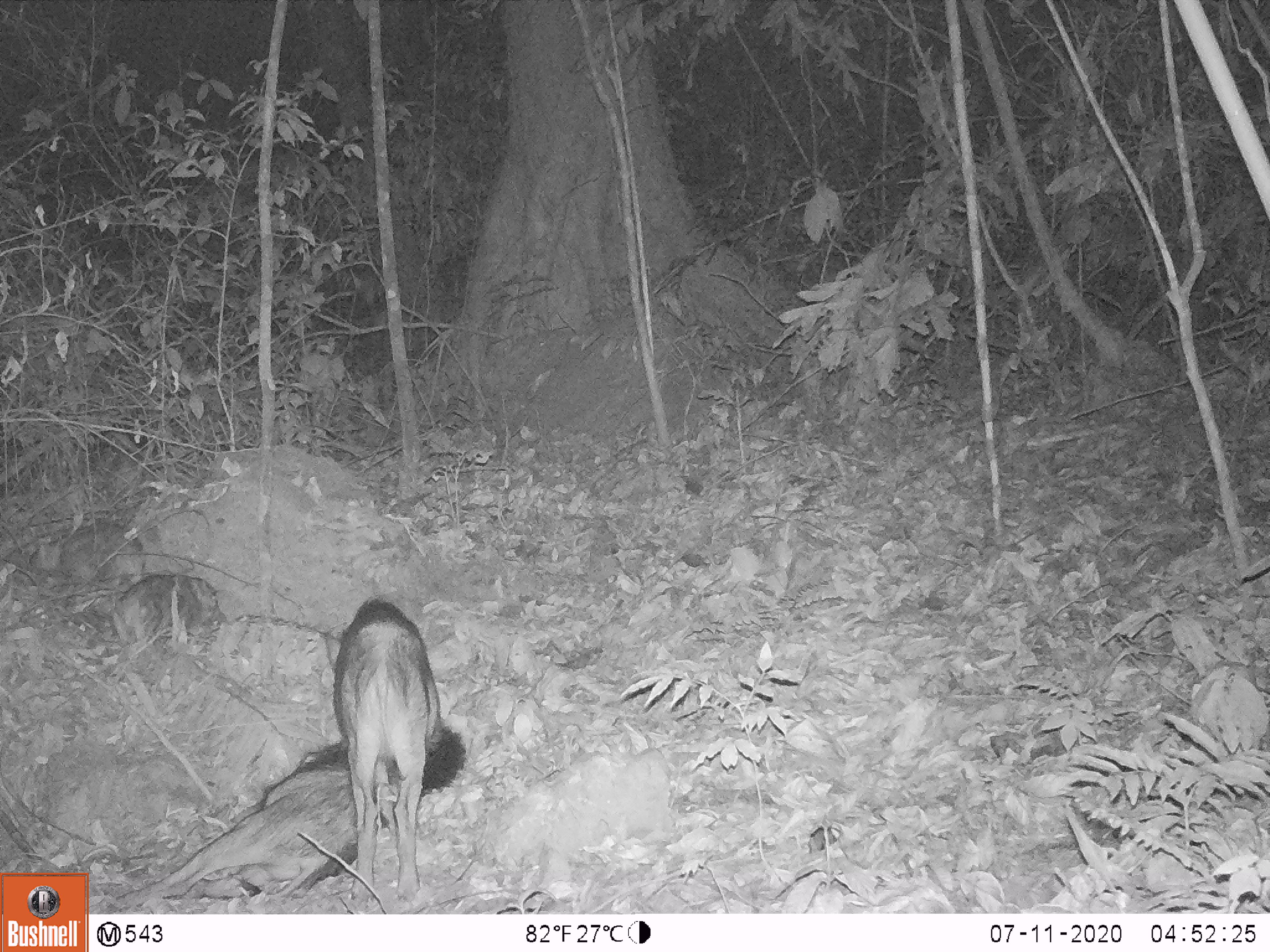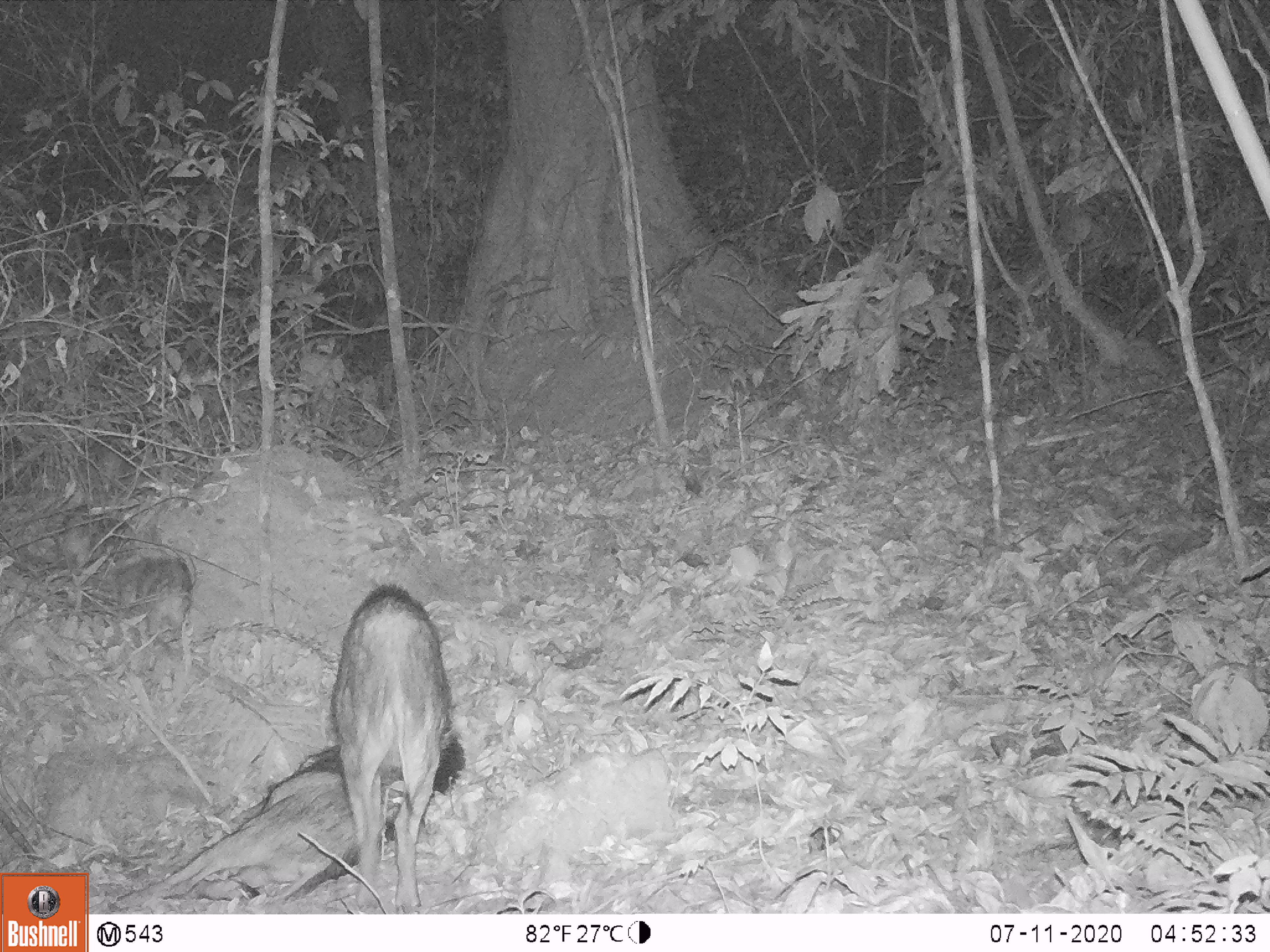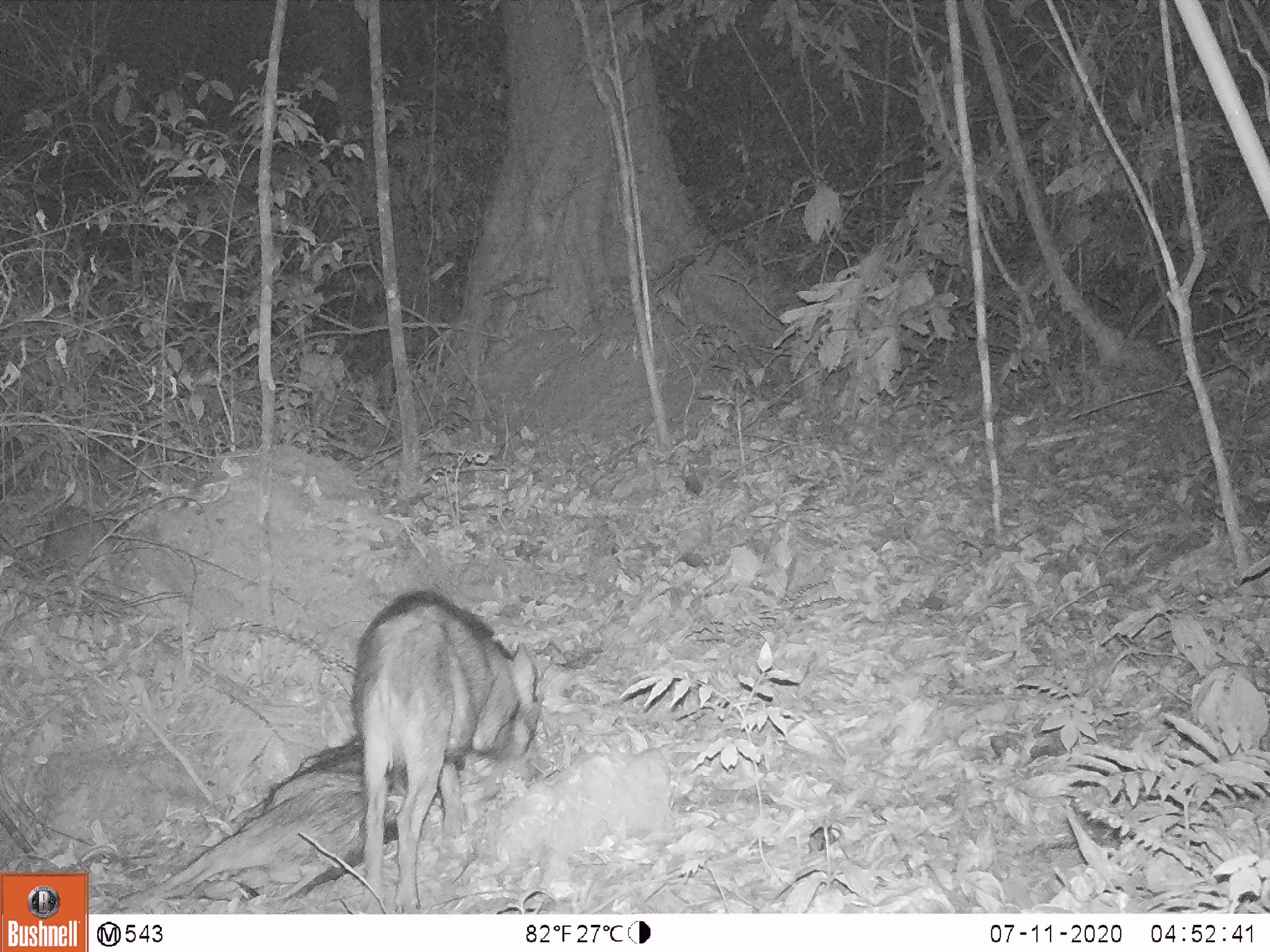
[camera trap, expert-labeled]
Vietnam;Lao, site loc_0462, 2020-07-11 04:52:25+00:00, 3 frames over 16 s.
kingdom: Animalia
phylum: Chordata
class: Mammalia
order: Artiodactyla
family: Suidae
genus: Sus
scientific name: Sus scrofa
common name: eurasian wild pig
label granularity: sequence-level